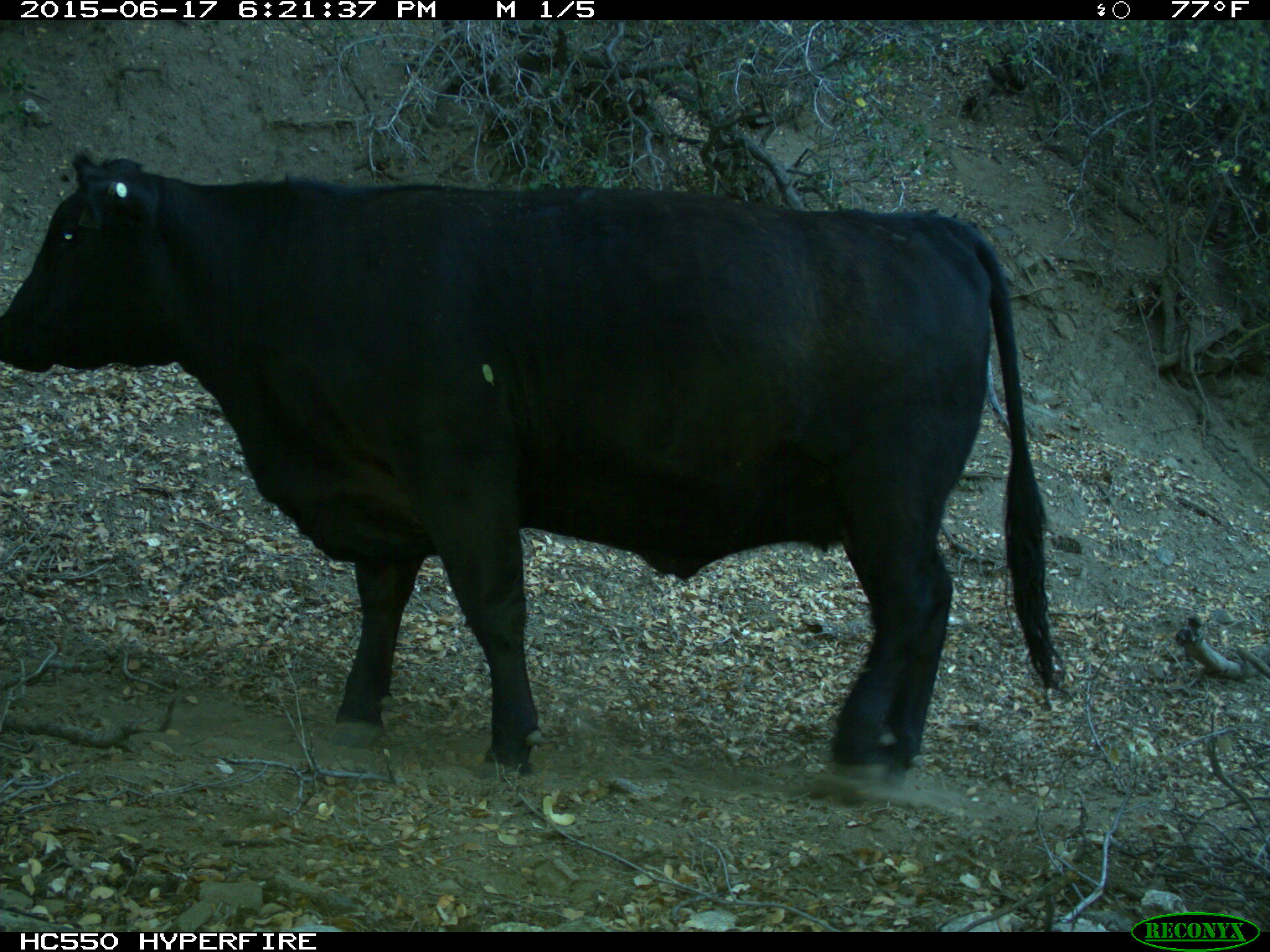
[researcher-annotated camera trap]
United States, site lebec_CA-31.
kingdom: Animalia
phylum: Chordata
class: Mammalia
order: Artiodactyla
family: Bovidae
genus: Bos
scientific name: Bos taurus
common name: domestic cow